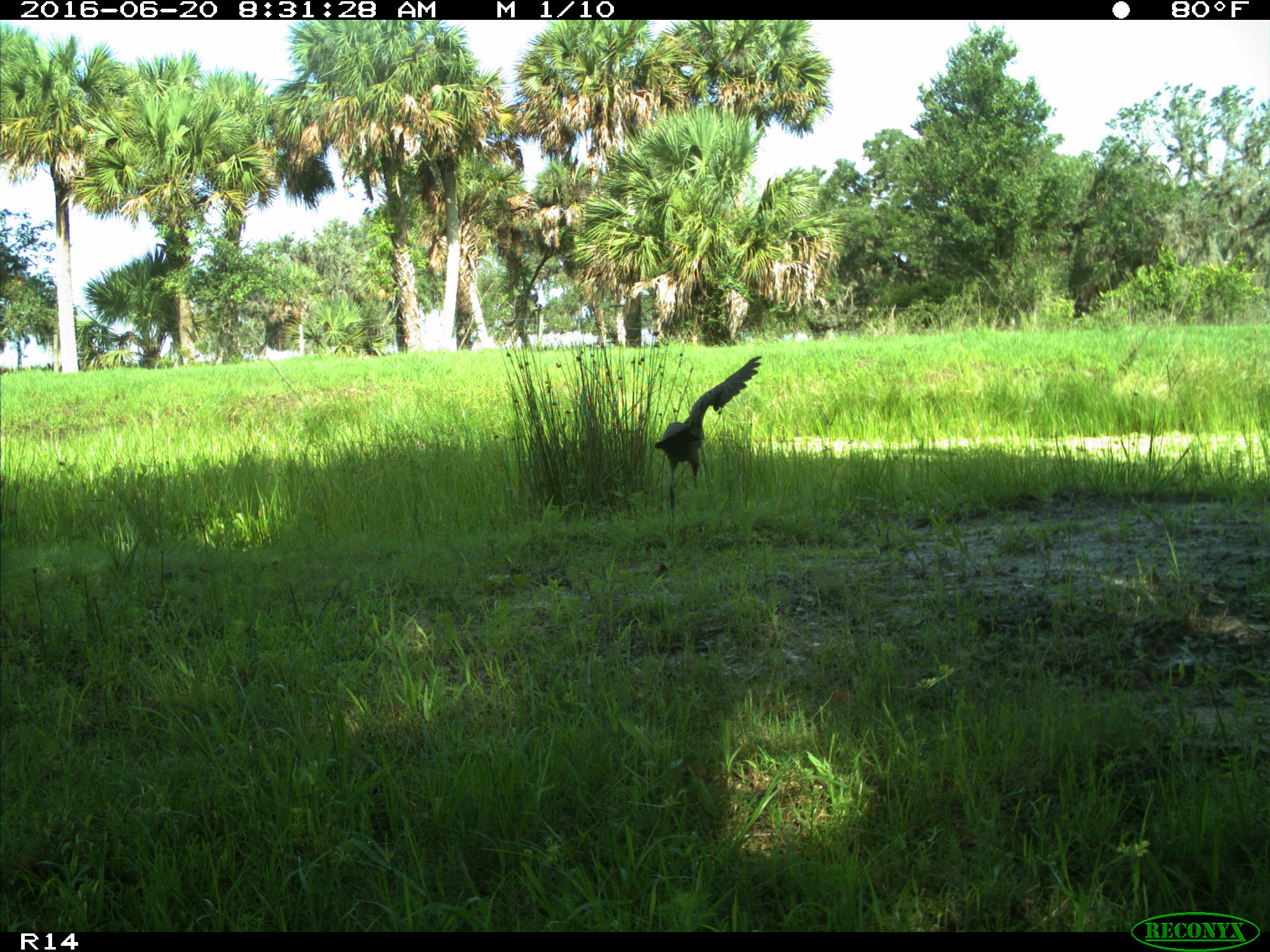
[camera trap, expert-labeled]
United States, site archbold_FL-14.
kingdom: Animalia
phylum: Chordata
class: Aves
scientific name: Aves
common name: birds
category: unidentified bird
Unidentified bird (birds) (Aves).